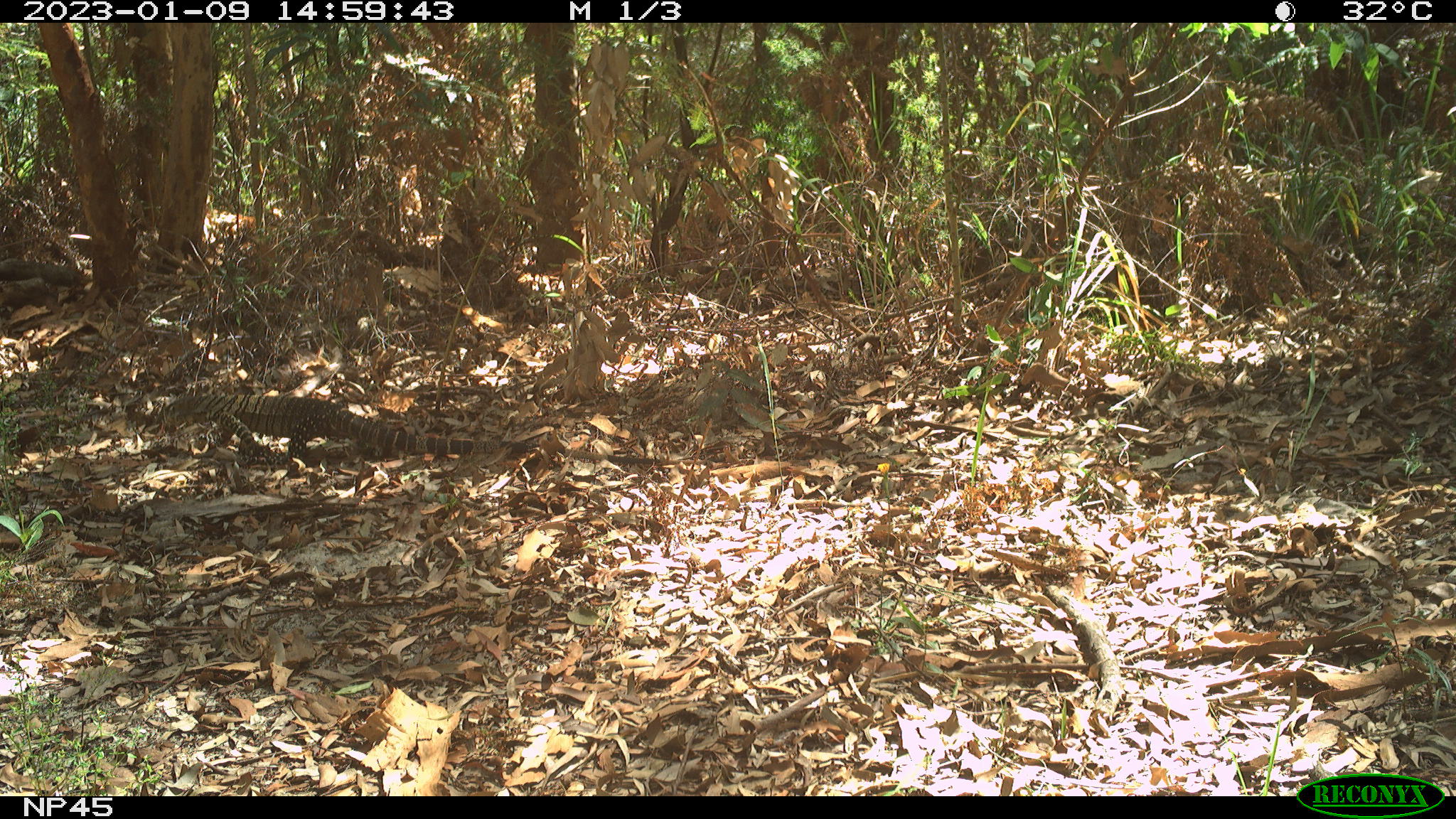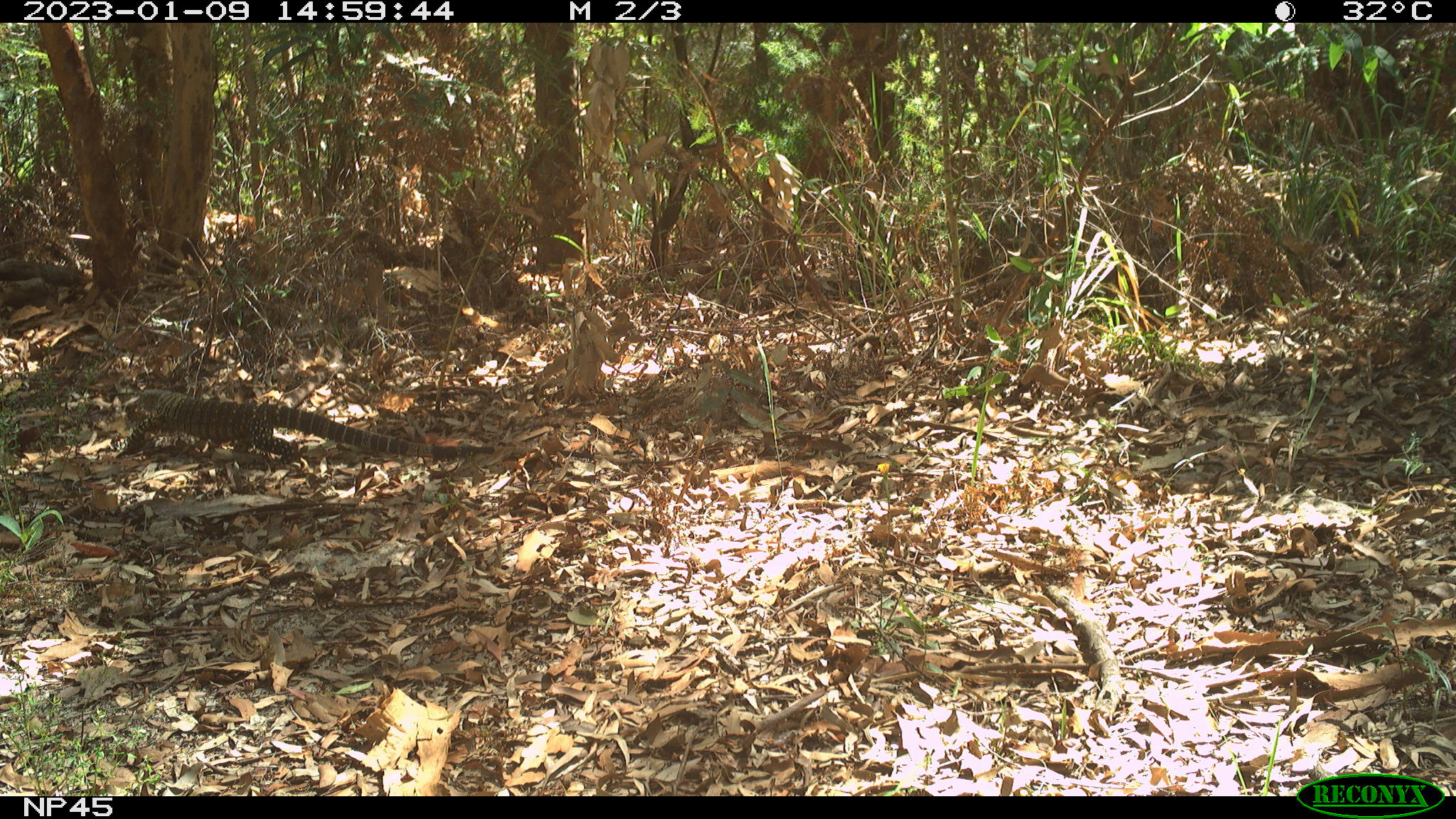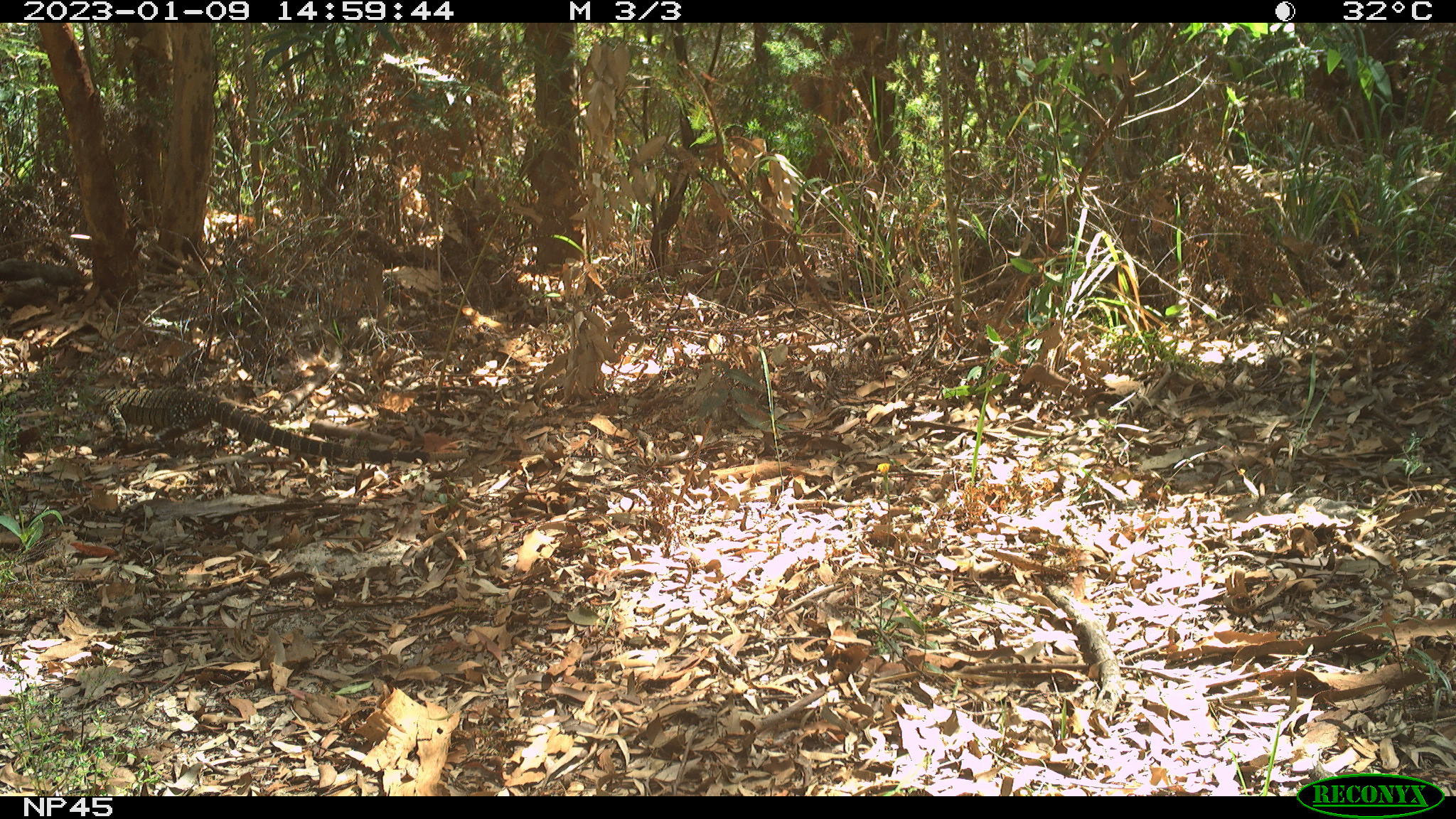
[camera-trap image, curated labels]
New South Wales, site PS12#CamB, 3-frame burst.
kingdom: Animalia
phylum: Chordata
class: Reptilia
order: Squamata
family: Varanidae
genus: Varanus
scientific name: Varanus varius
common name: lace monitor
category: goanna